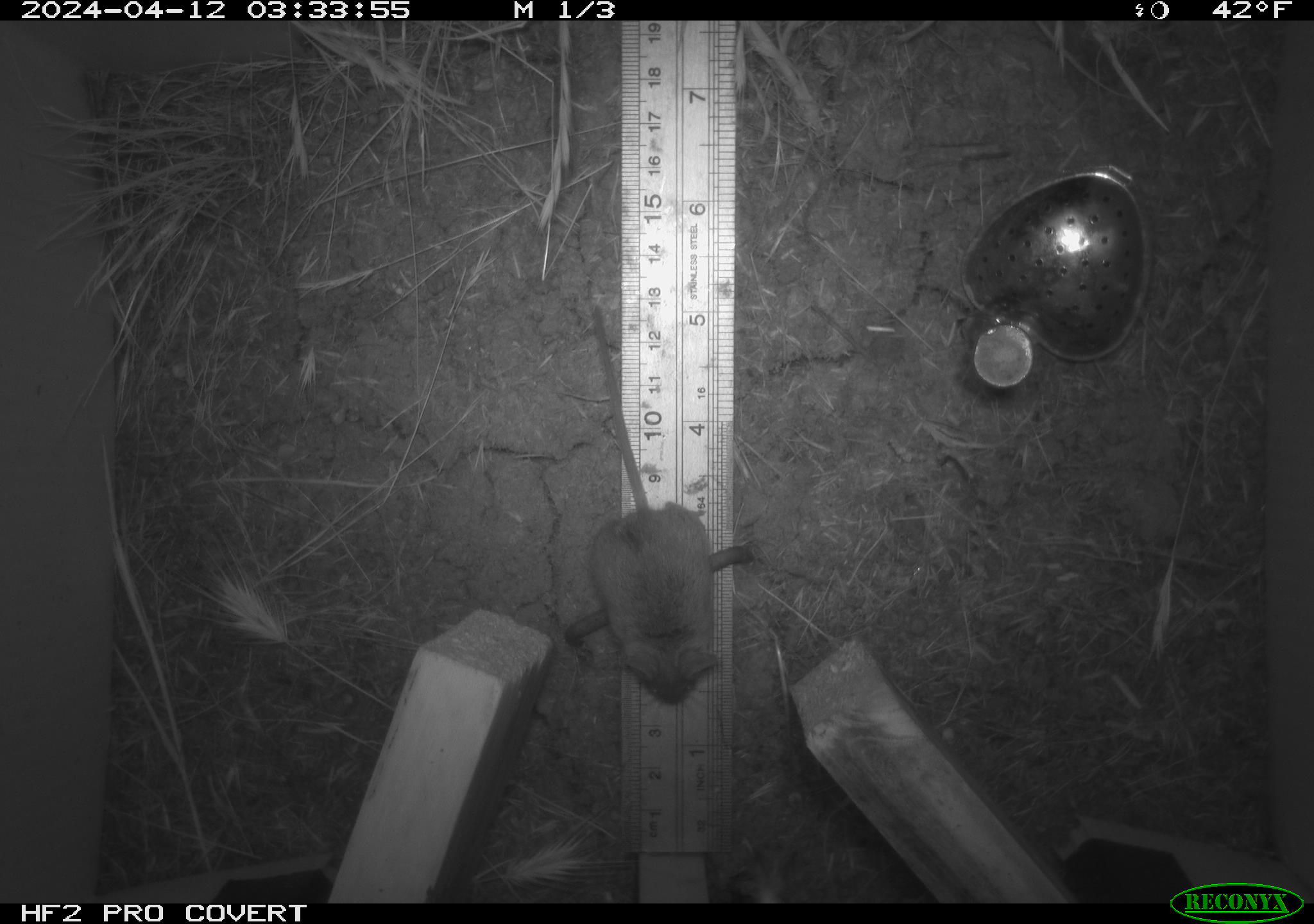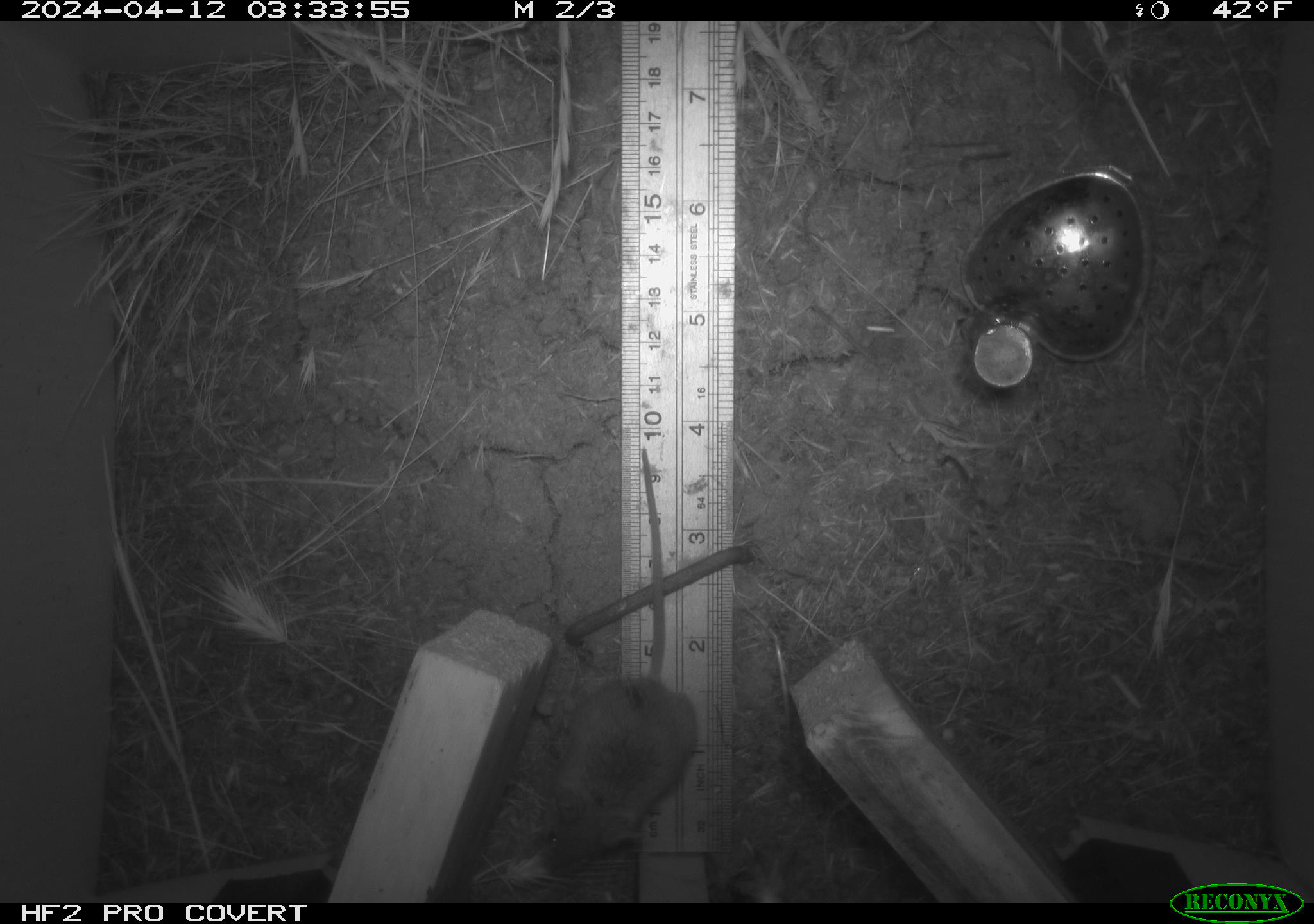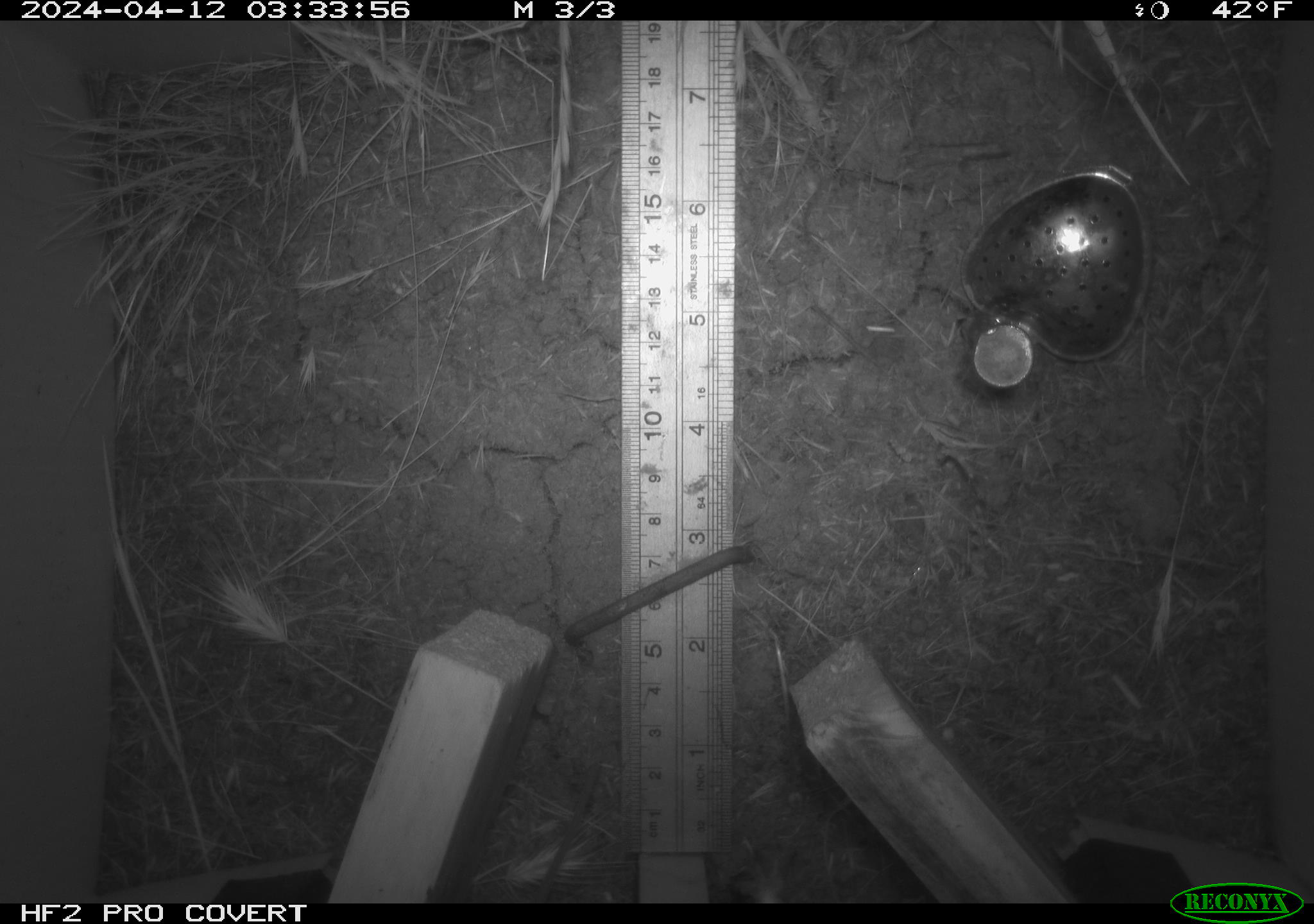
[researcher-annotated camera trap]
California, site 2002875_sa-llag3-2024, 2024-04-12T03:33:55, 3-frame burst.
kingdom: Animalia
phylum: Chordata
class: Mammalia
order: Rodentia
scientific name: Rodentia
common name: rodent